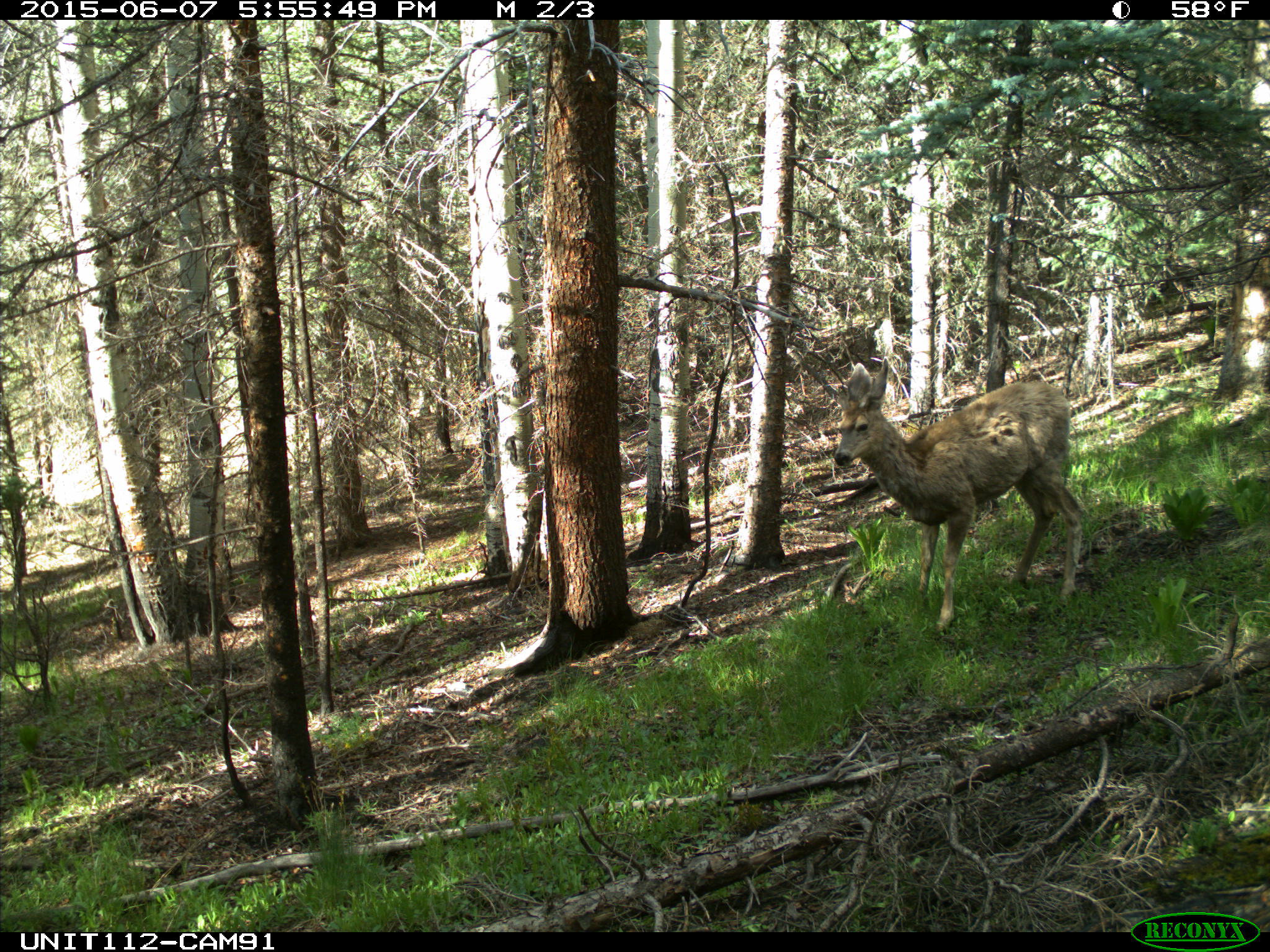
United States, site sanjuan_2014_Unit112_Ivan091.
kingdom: Animalia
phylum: Chordata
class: Mammalia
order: Artiodactyla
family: Cervidae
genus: Odocoileus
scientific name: Odocoileus hemionus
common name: mule deer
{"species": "Odocoileus hemionus (mule deer)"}